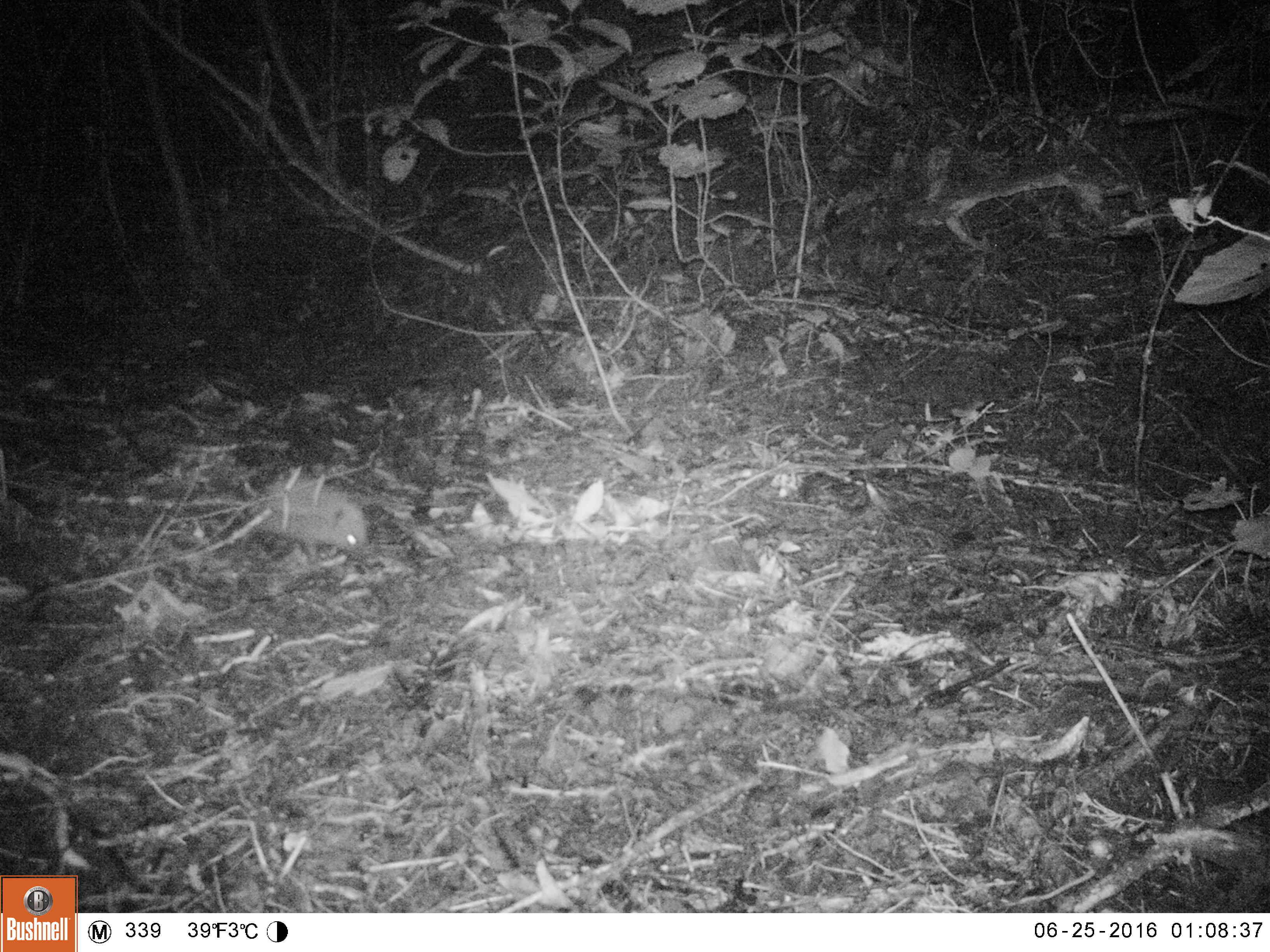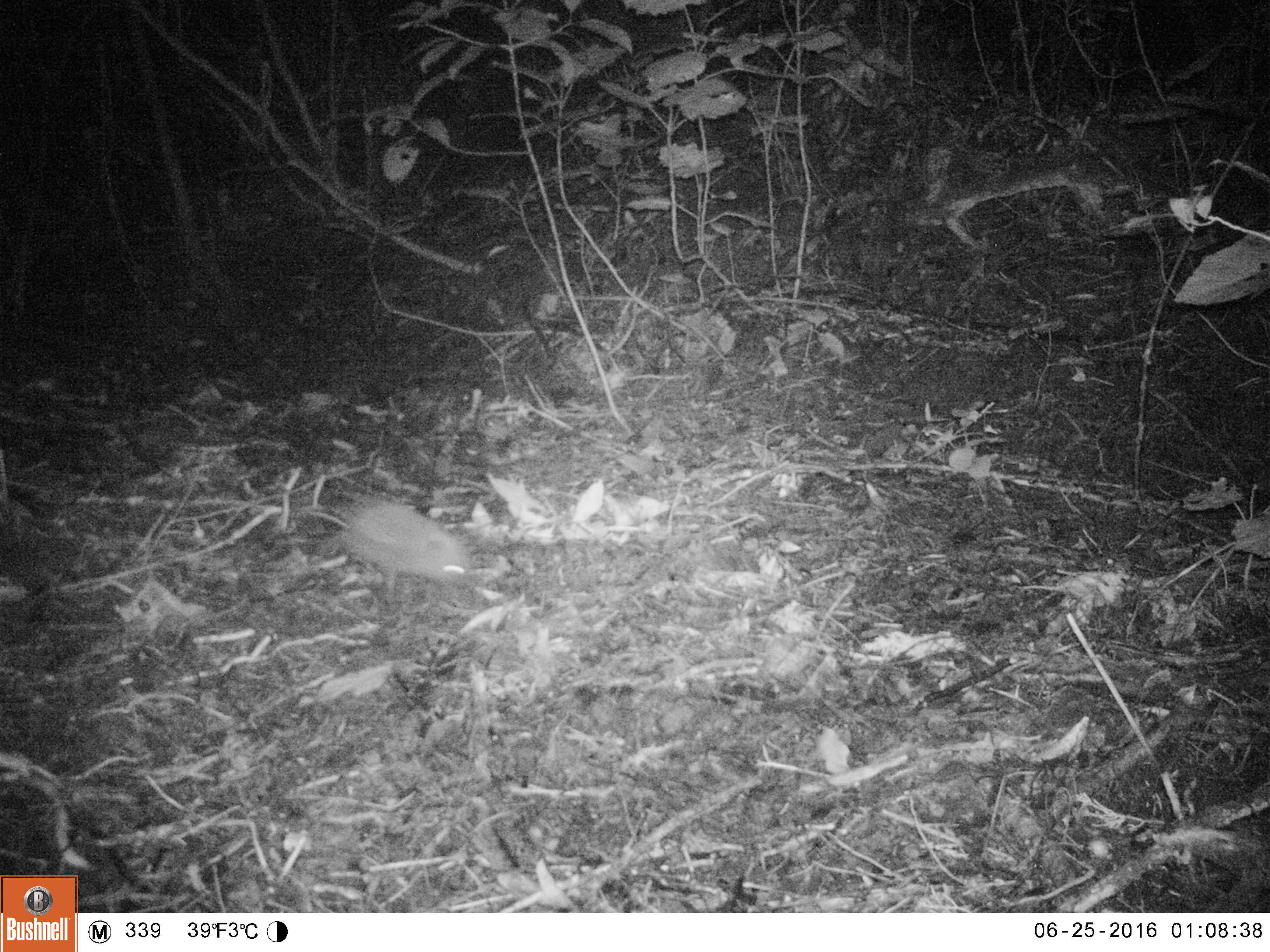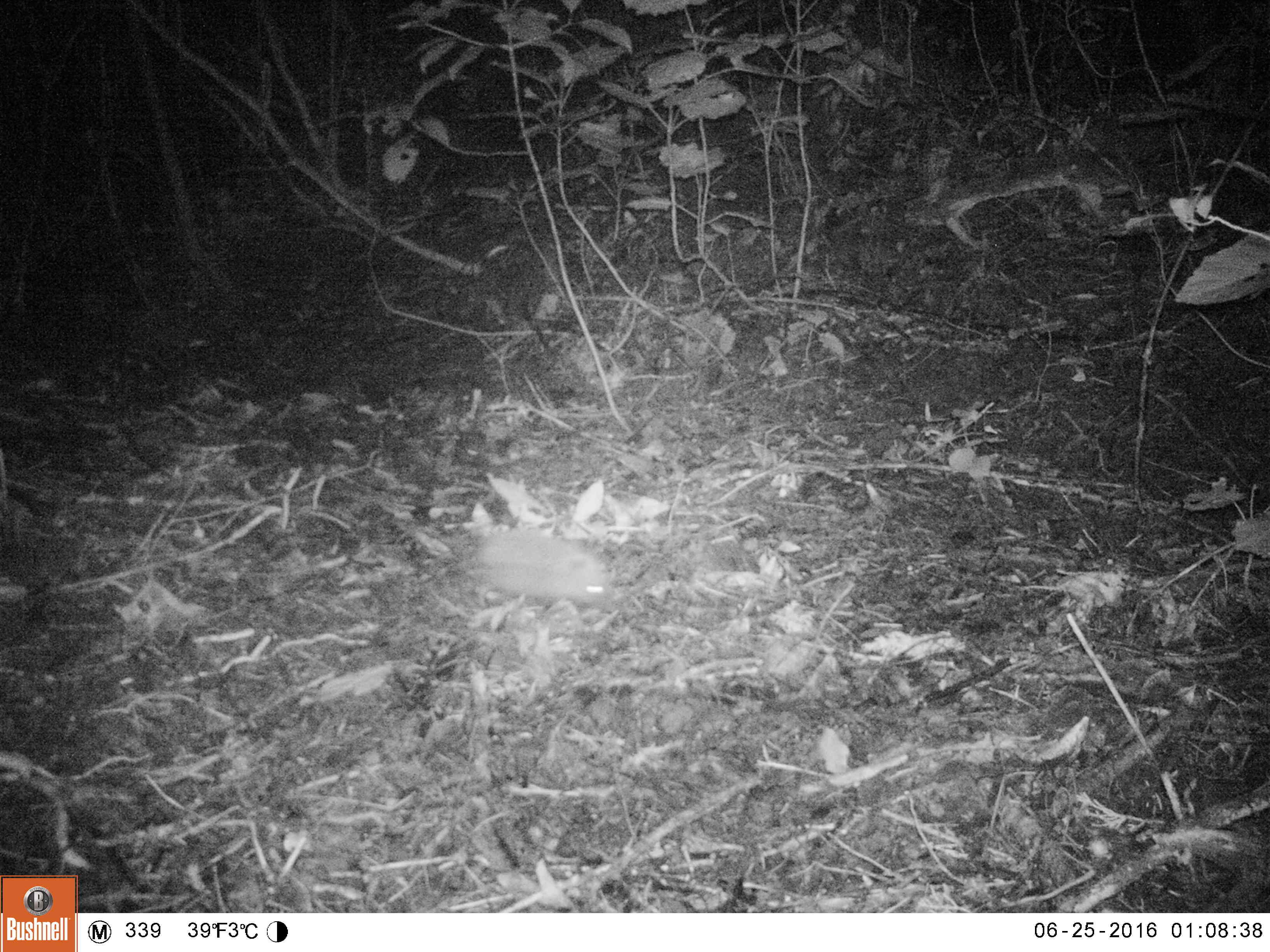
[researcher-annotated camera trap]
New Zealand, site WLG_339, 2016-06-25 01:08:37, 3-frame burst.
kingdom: Animalia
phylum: Chordata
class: Mammalia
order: Eulipotyphla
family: Erinaceidae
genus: Erinaceus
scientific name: Erinaceus europaeus europaeus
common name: european hedgehog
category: hedgehog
Hedgehog (european hedgehog) (Erinaceus europaeus europaeus).